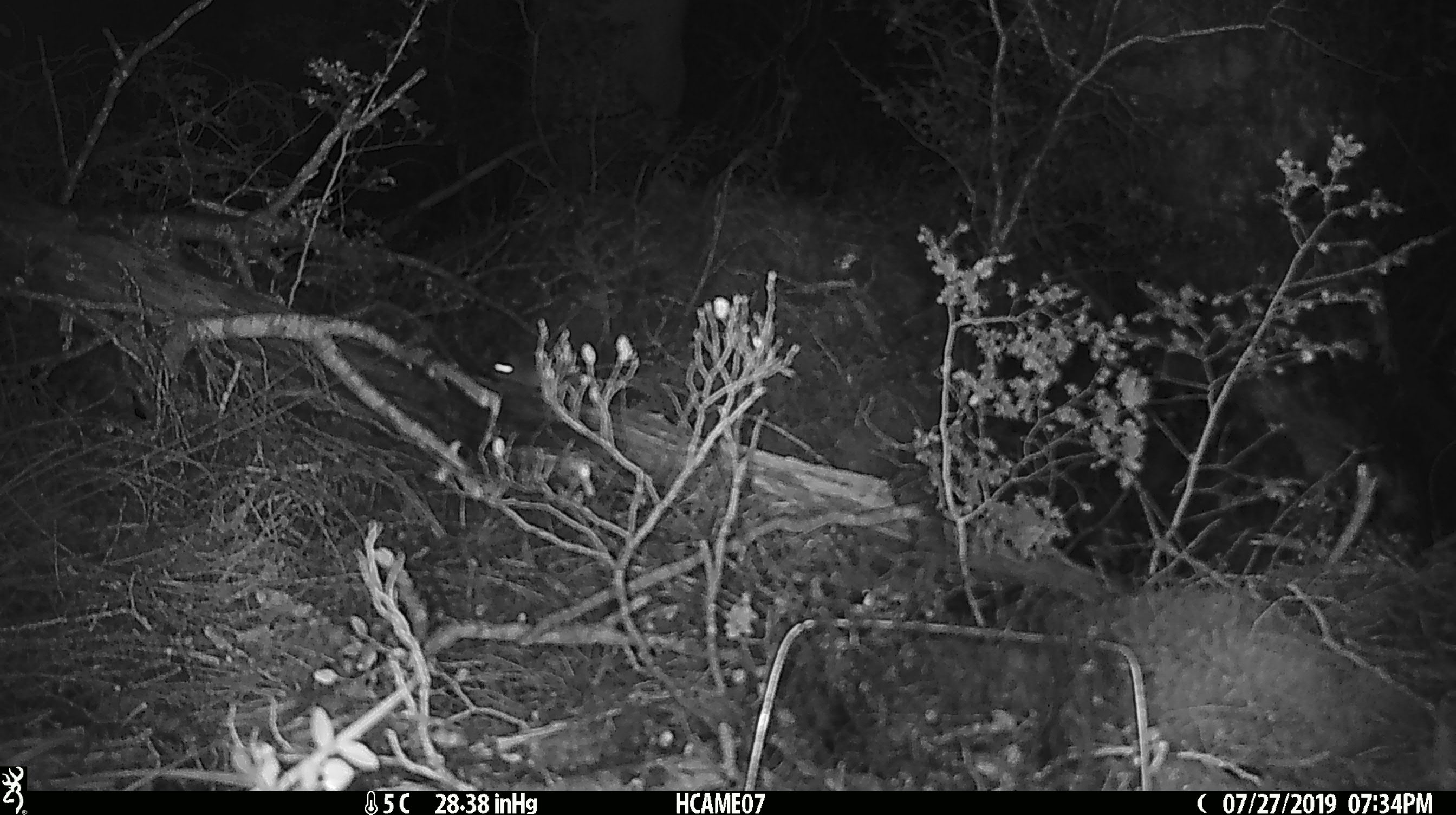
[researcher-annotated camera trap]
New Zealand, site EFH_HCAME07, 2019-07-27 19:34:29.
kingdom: Animalia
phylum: Chordata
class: Mammalia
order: Rodentia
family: Muridae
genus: Mus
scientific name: Mus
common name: mouse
Mouse (Mus).